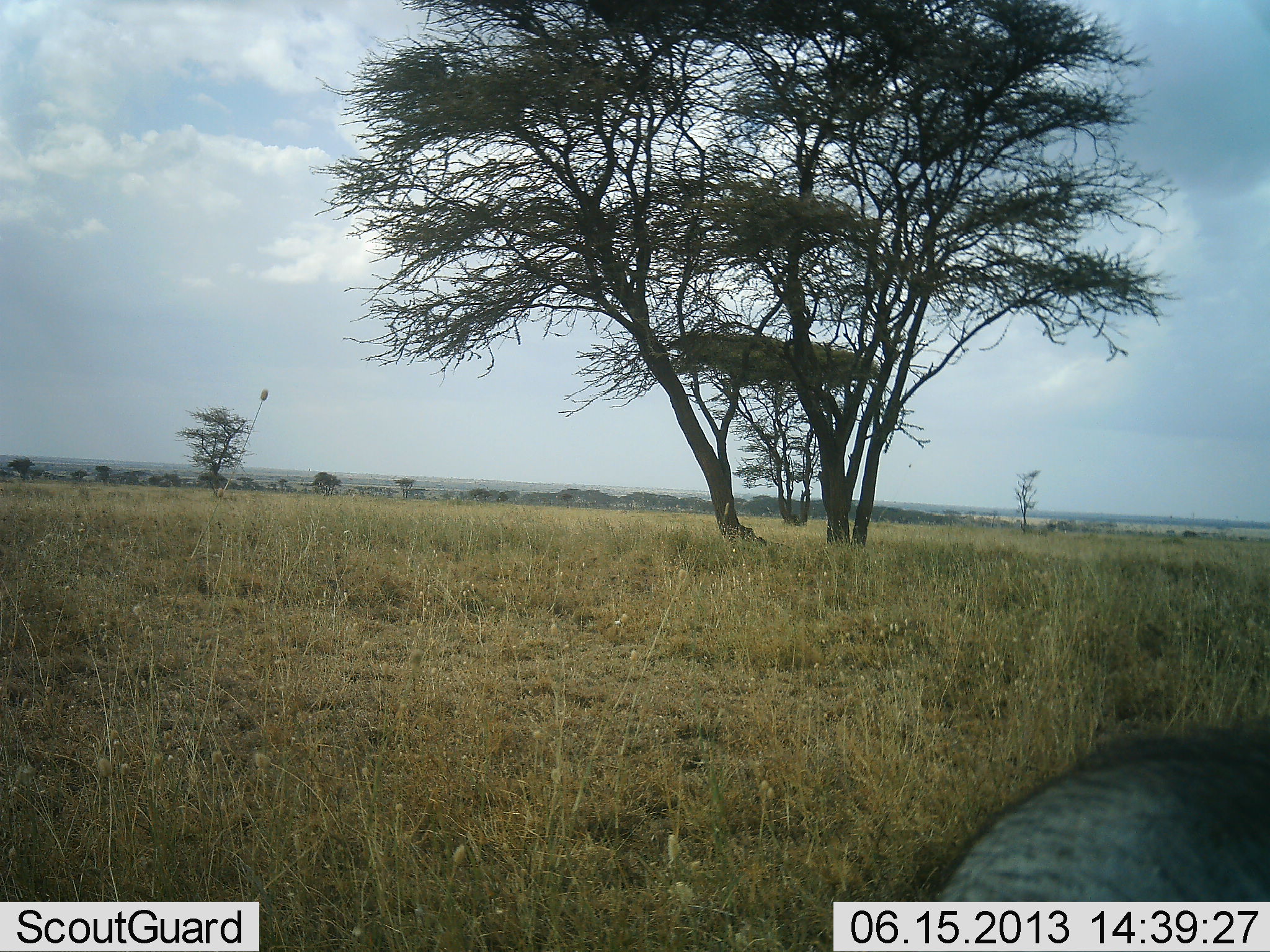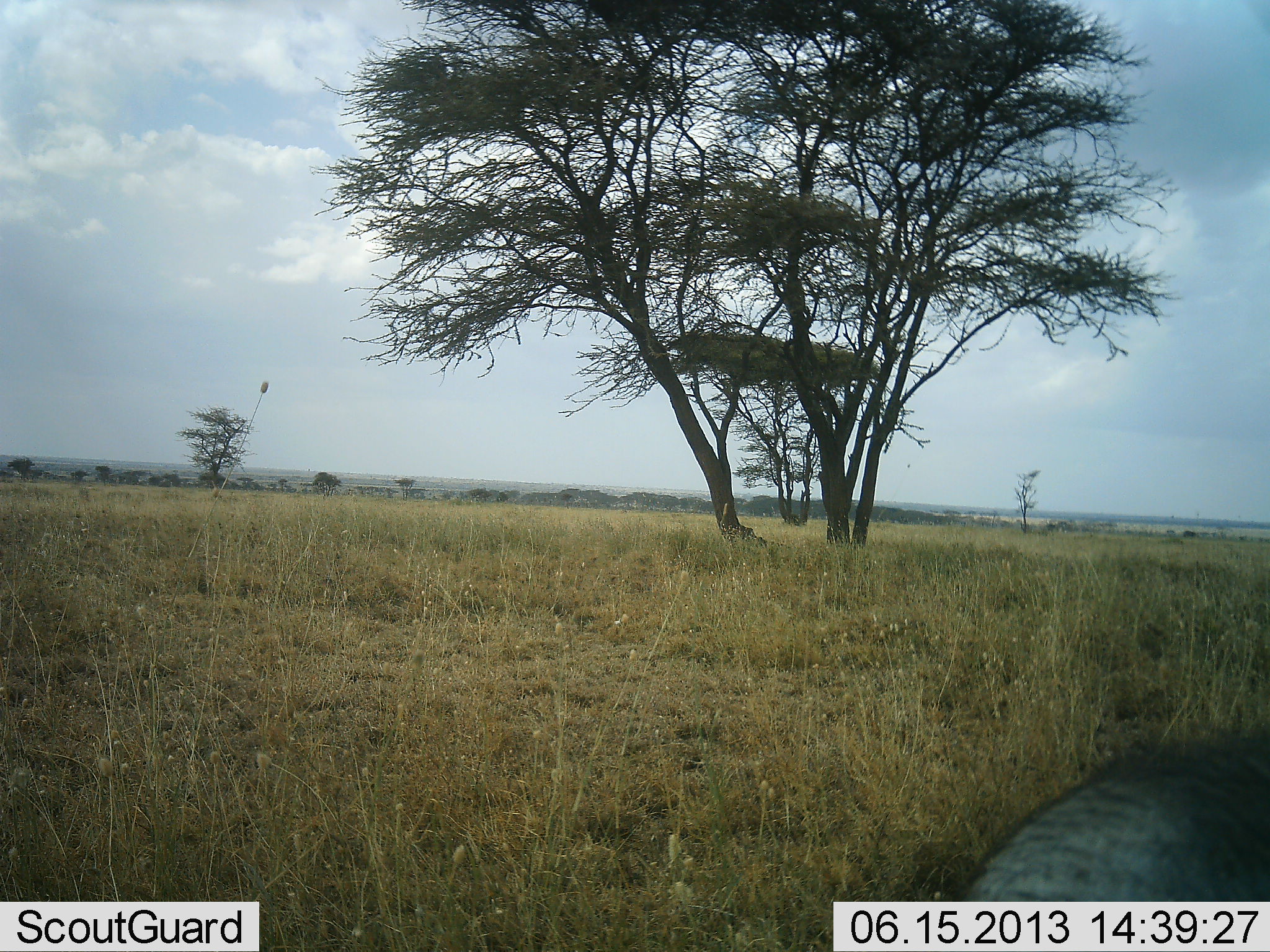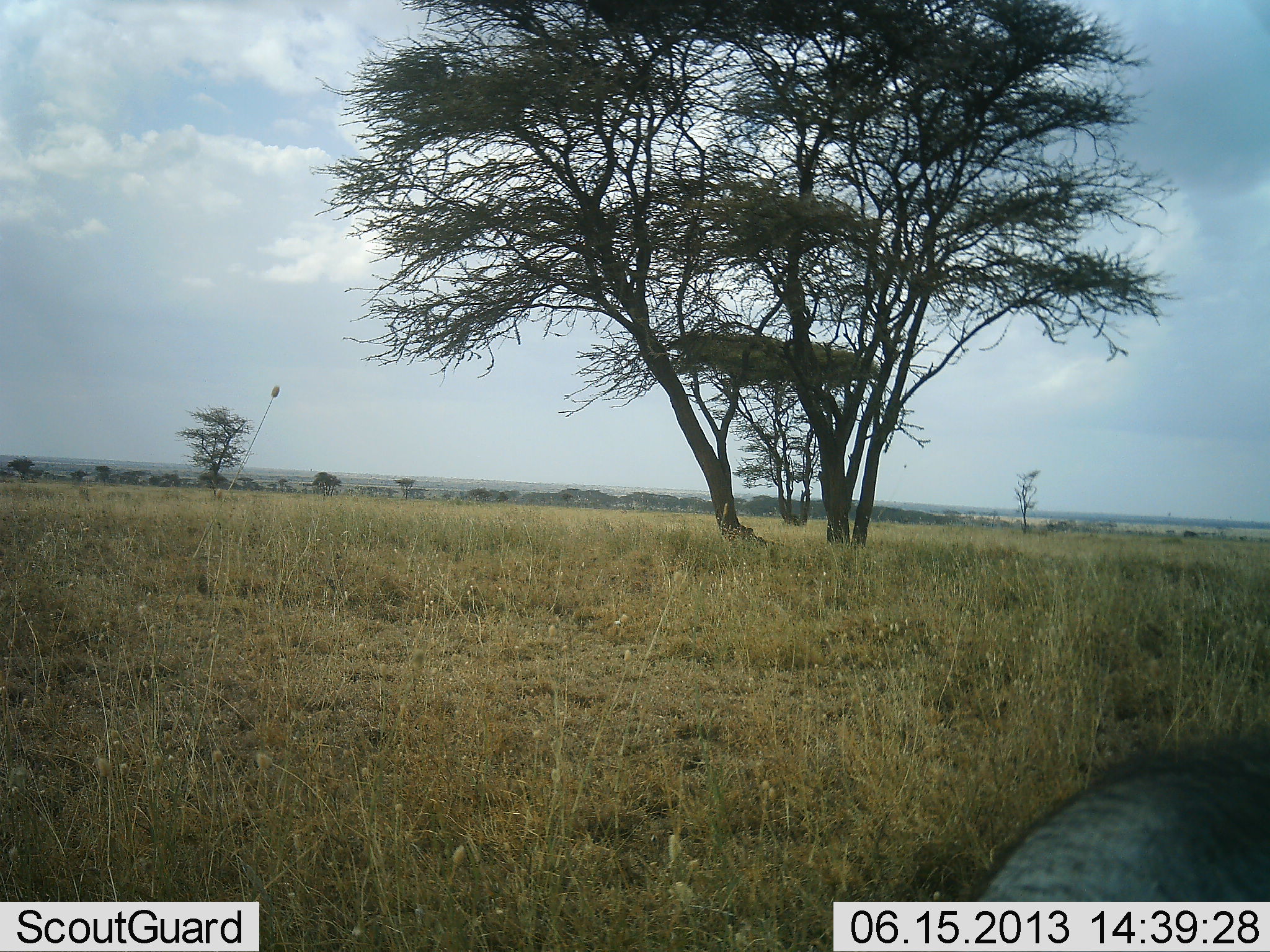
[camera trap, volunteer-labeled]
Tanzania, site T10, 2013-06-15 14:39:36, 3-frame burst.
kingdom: Animalia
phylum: Chordata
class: Mammalia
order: Artiodactyla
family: Suidae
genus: Phacochoerus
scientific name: Phacochoerus africanus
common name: warthog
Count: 1.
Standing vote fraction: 55%.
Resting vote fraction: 27%.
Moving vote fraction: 9%.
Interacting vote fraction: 0%.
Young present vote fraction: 0%.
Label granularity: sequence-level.